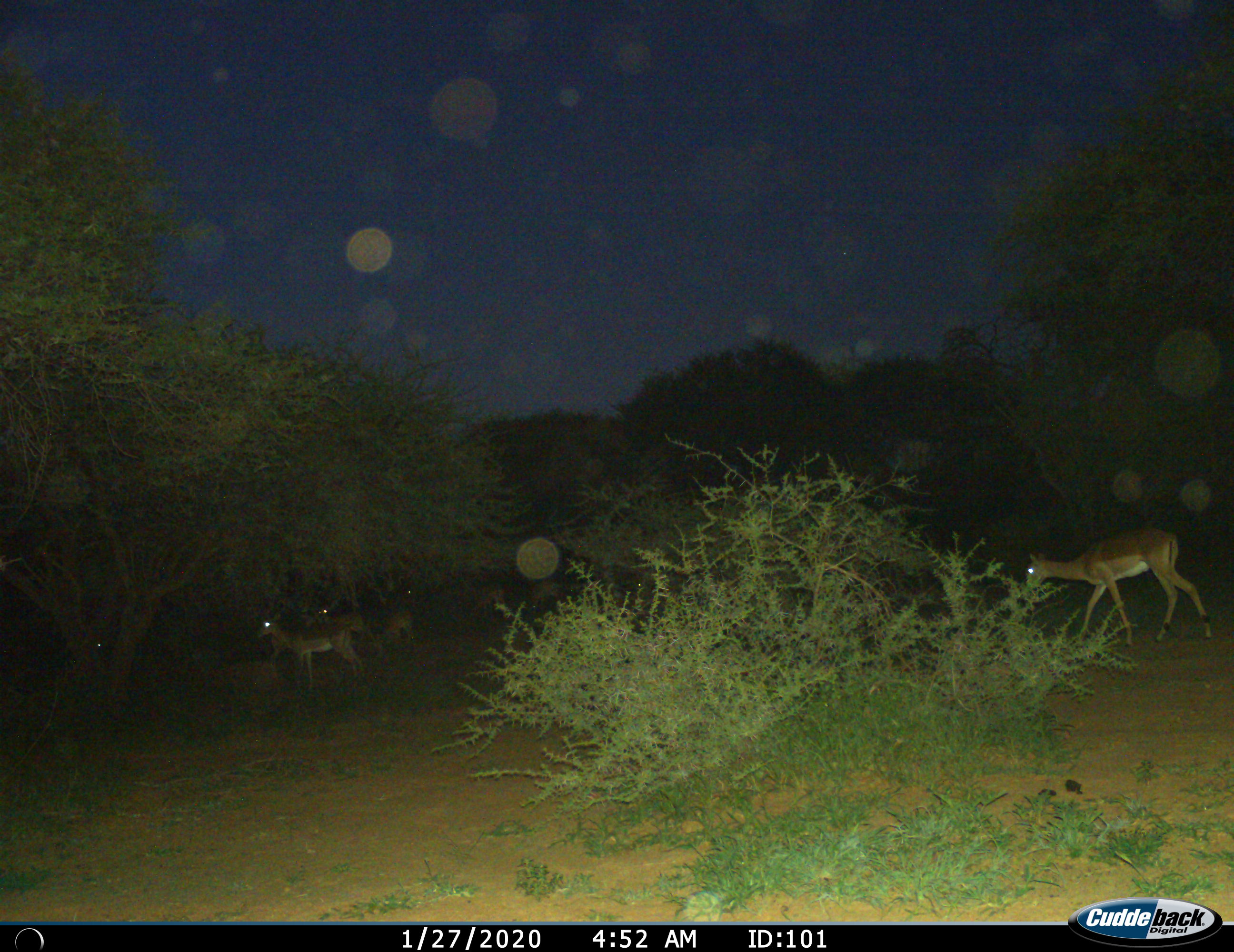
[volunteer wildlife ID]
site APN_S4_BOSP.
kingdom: Animalia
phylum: Chordata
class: Mammalia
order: Artiodactyla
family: Bovidae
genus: Aepyceros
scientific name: Aepyceros melampus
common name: impala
Impala (Aepyceros melampus), count 6. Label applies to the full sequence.